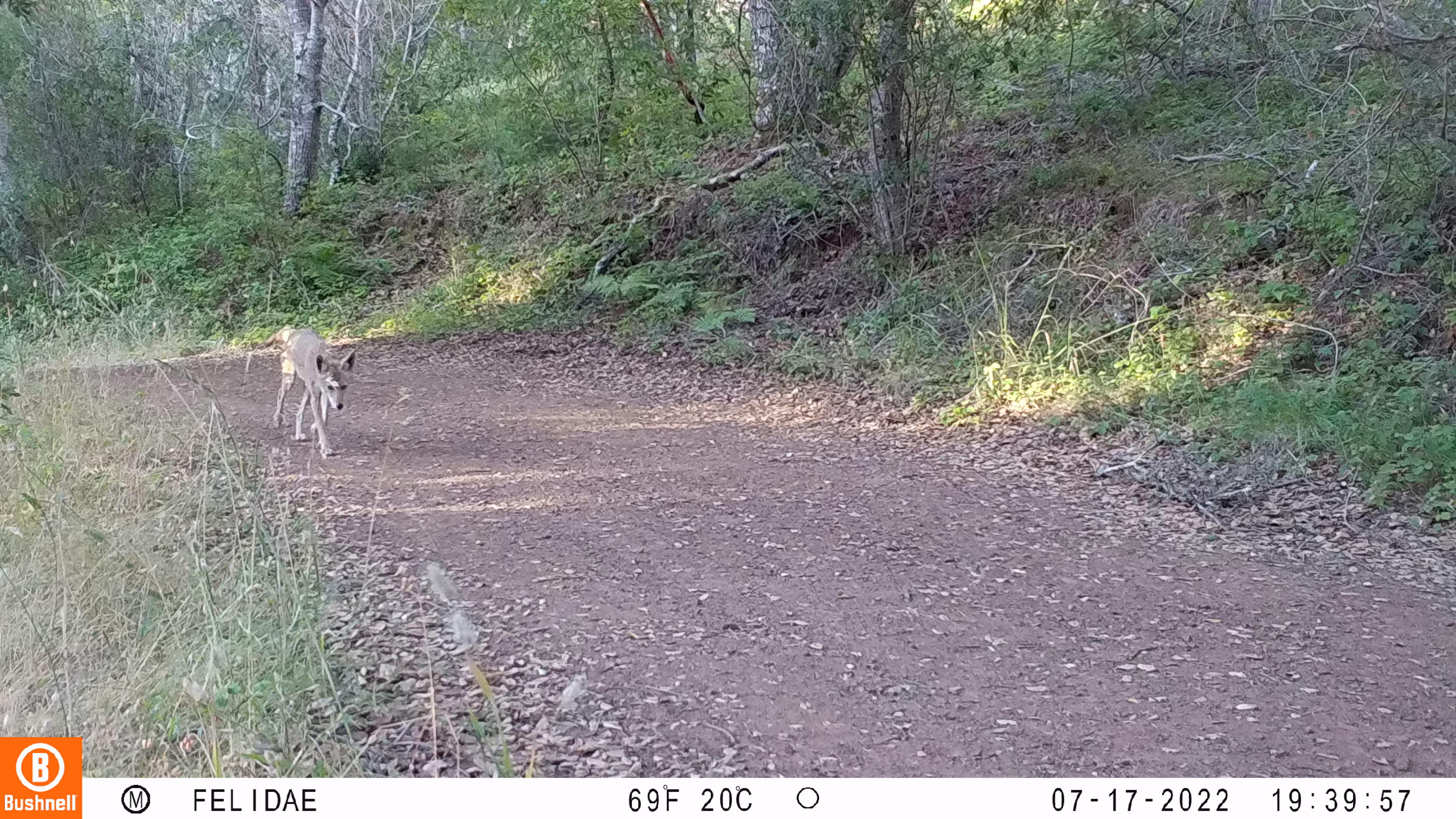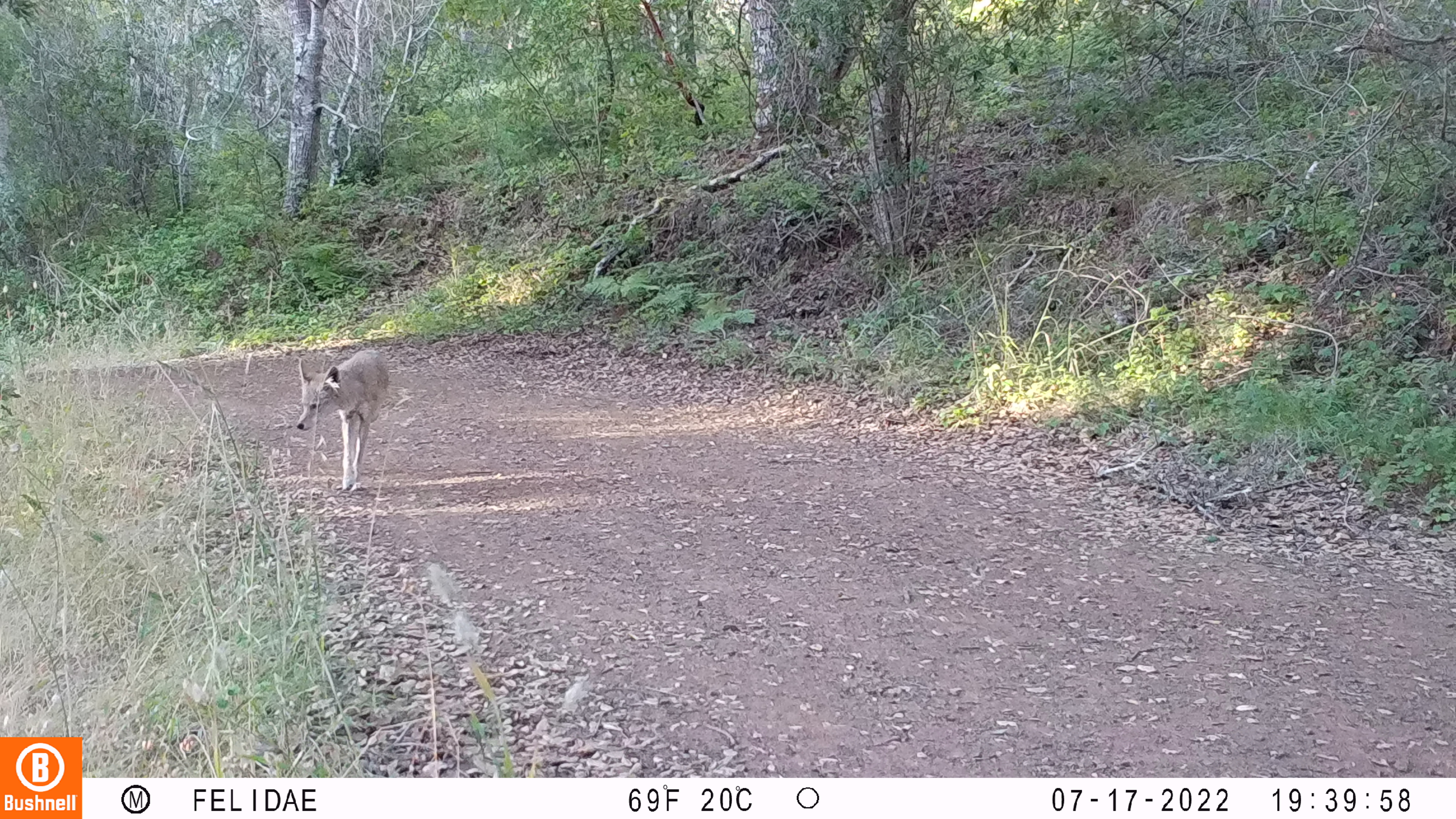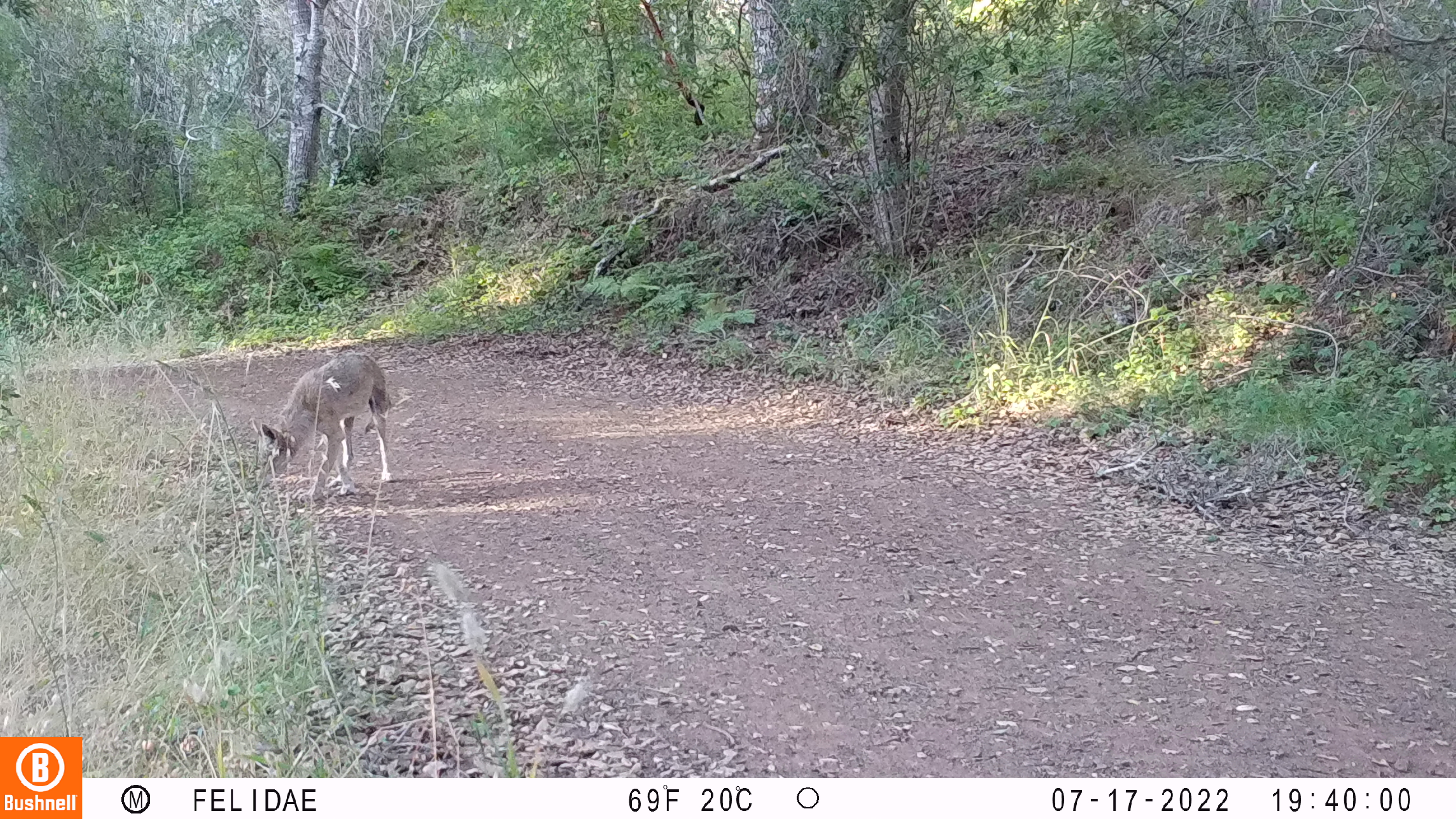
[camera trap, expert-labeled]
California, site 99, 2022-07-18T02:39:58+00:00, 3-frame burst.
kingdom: Animalia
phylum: Chordata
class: Mammalia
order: Carnivora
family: Canidae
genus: Canis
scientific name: Canis latrans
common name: coyote